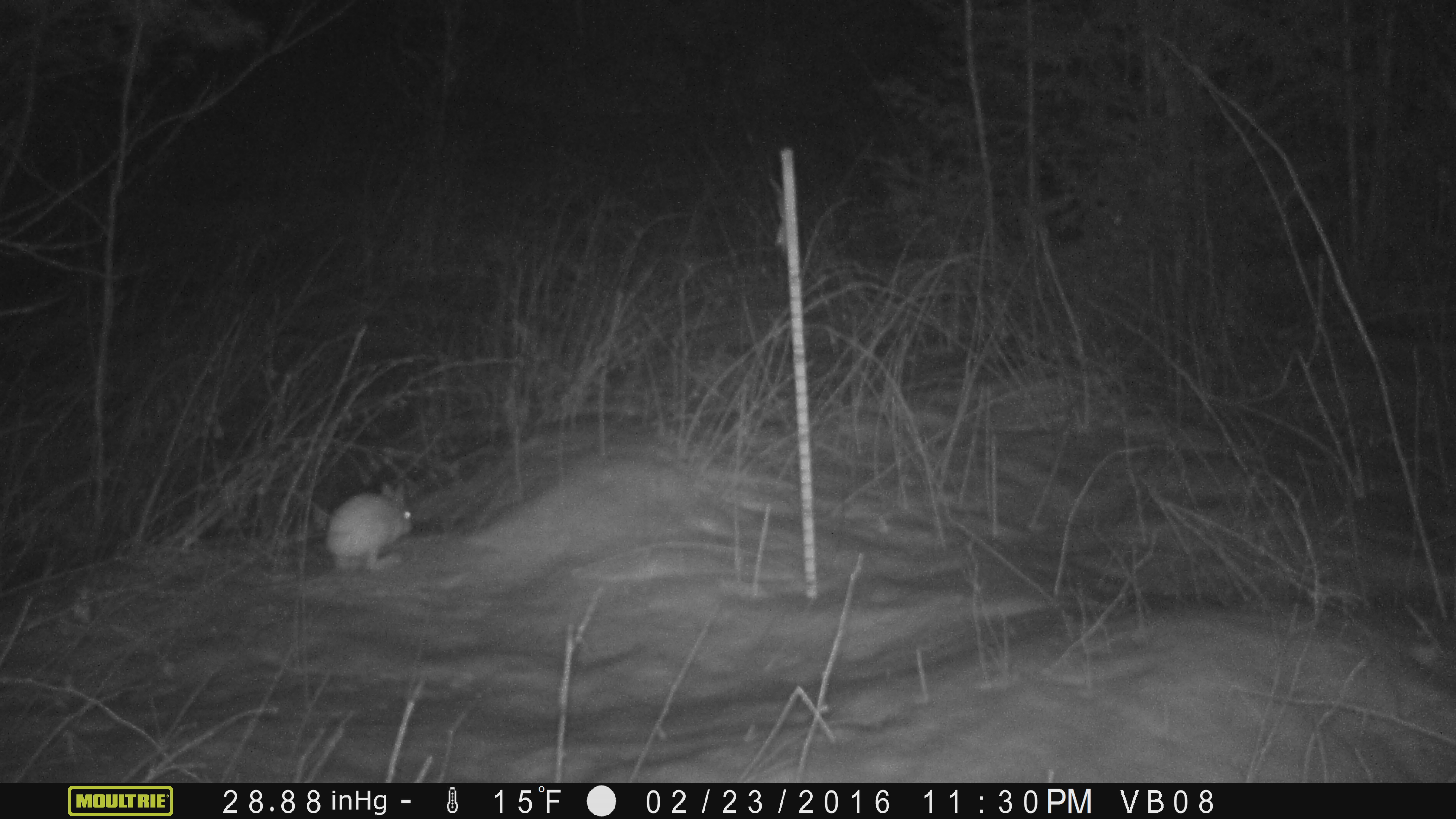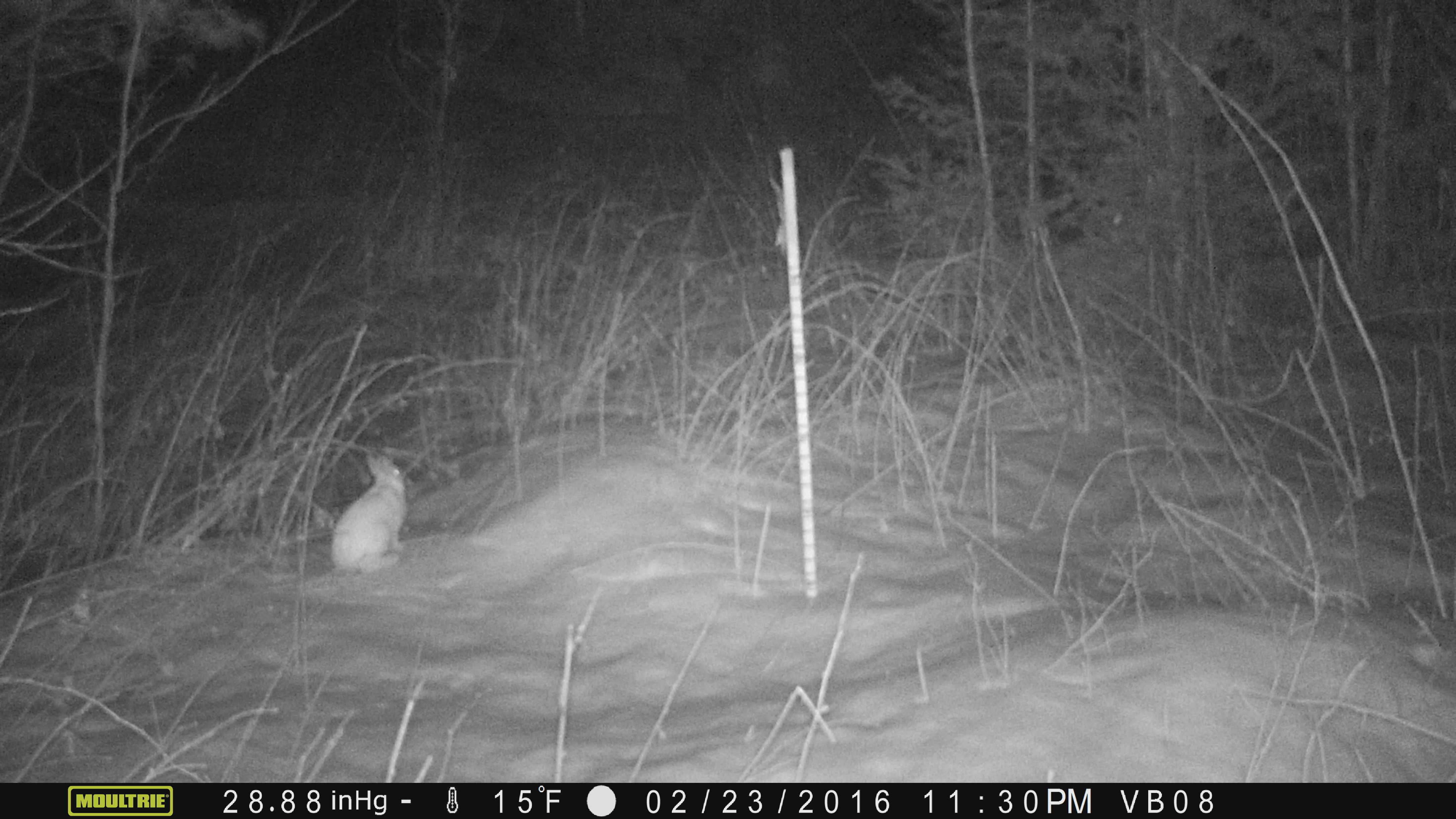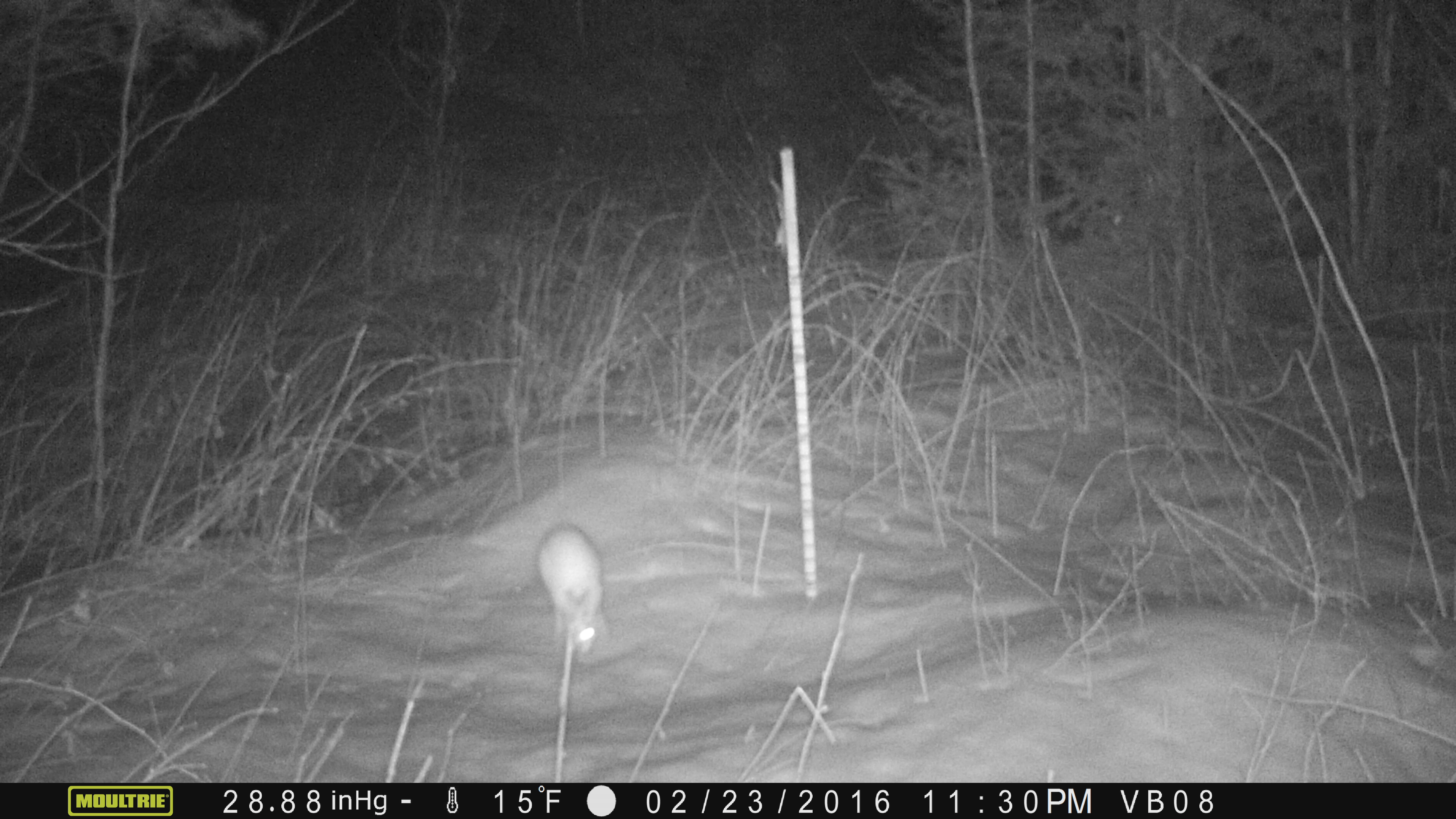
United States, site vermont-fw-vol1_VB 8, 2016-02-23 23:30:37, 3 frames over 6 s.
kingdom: Animalia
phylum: Chordata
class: Mammalia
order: Lagomorpha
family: Leporidae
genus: Lepus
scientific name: Lepus americanus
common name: snowshoe hare